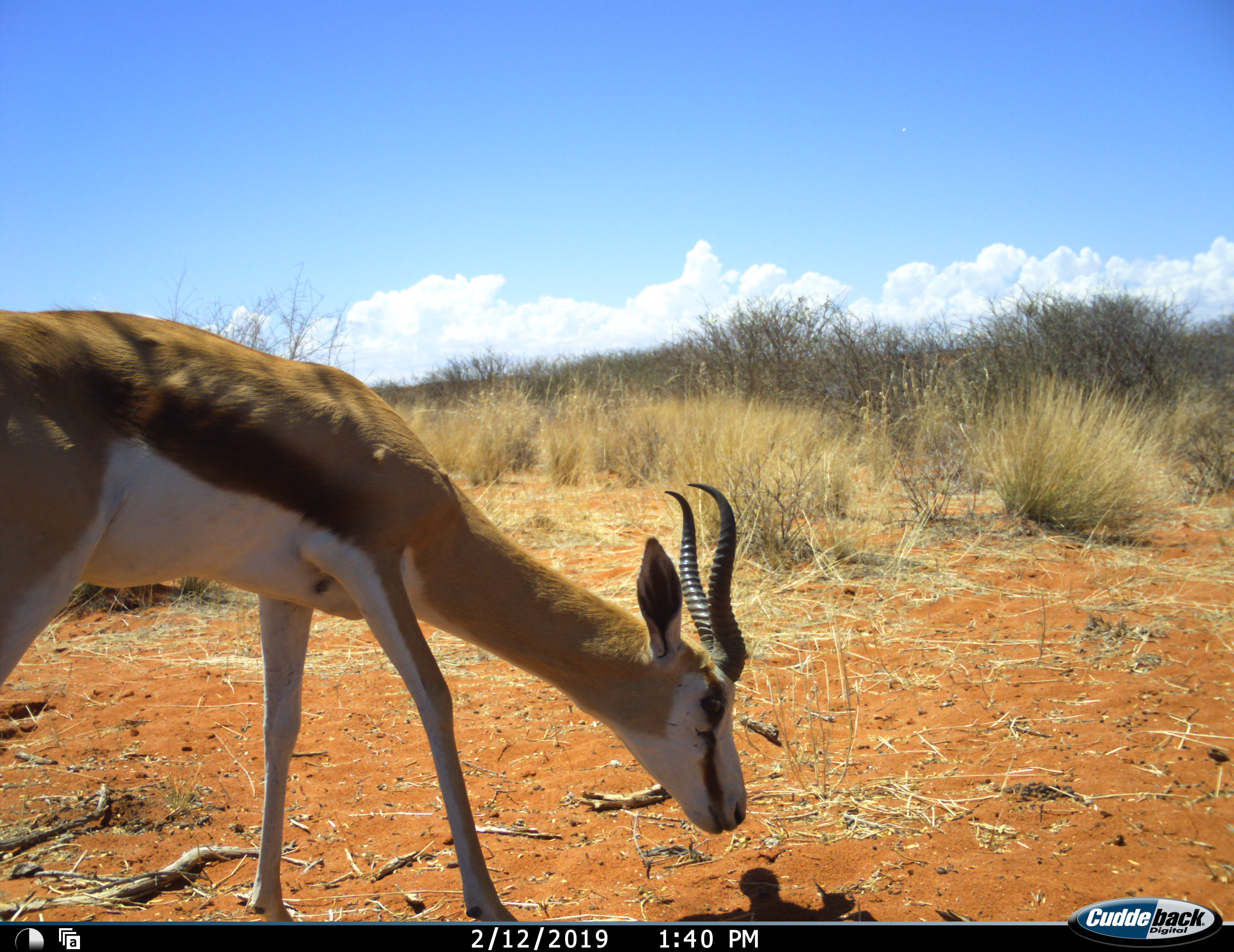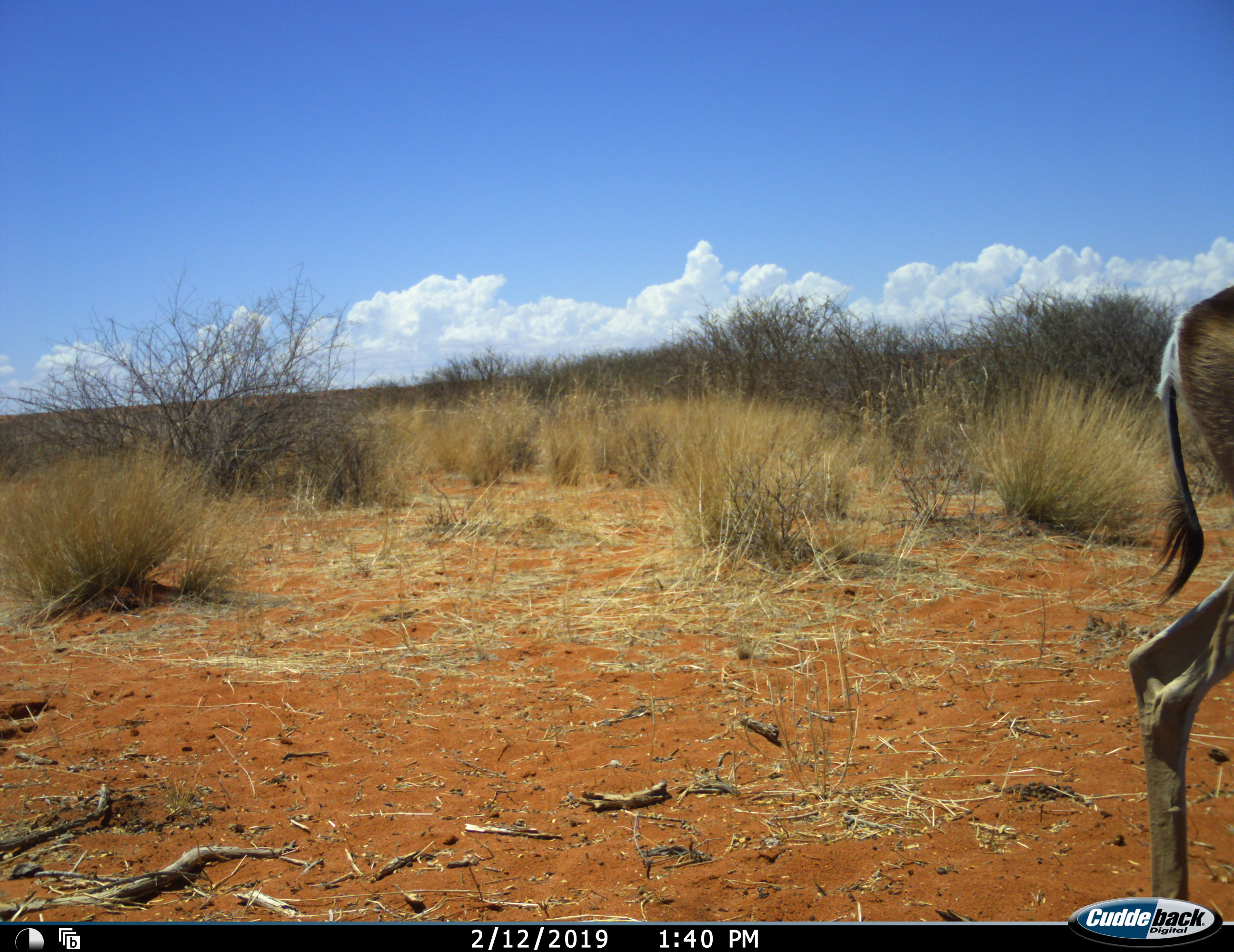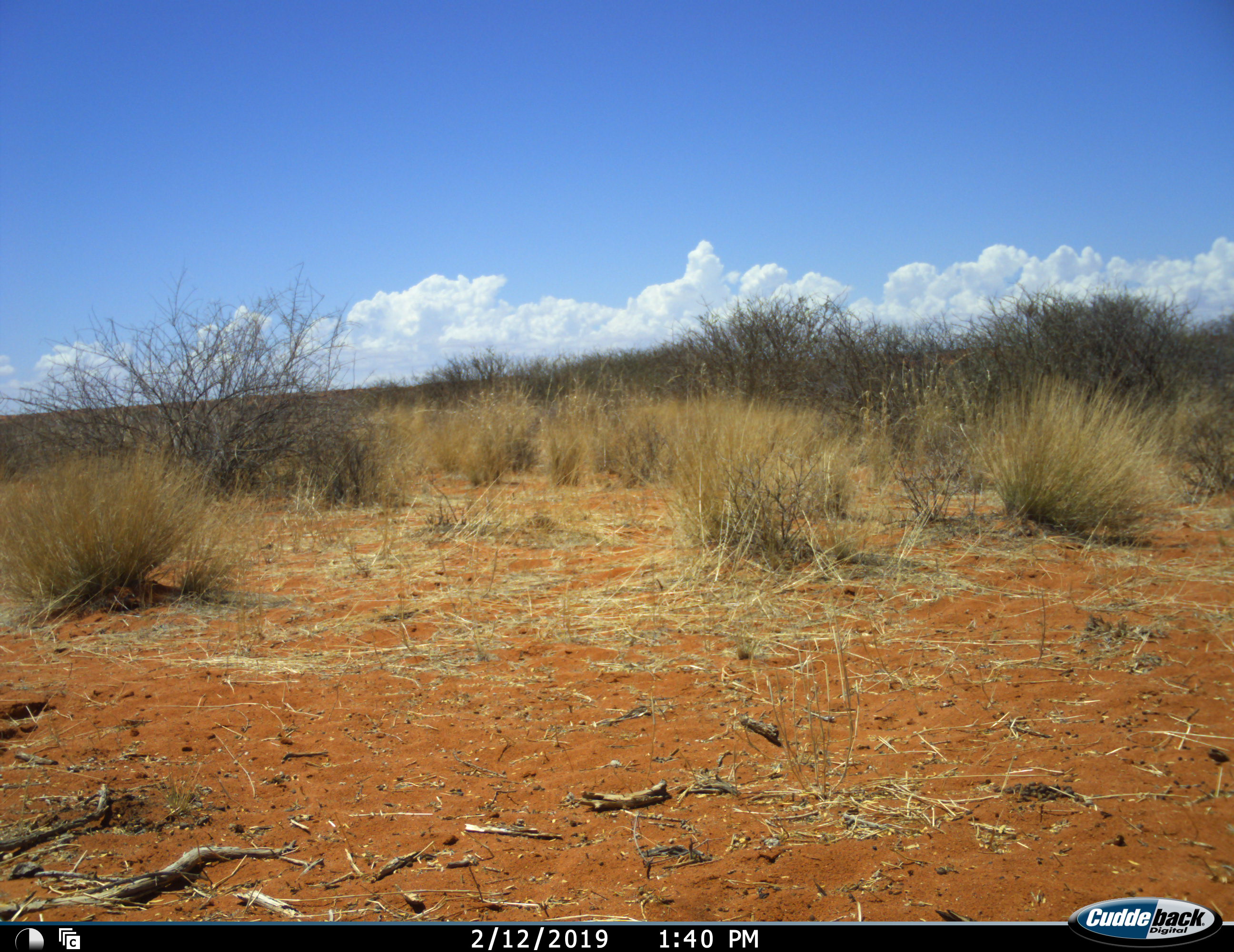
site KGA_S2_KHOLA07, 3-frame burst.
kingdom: Animalia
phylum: Chordata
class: Mammalia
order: Artiodactyla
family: Bovidae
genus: Antidorcas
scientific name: Antidorcas marsupialis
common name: springbok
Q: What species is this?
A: Springbok (Antidorcas marsupialis).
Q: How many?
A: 1.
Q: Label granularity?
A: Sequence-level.